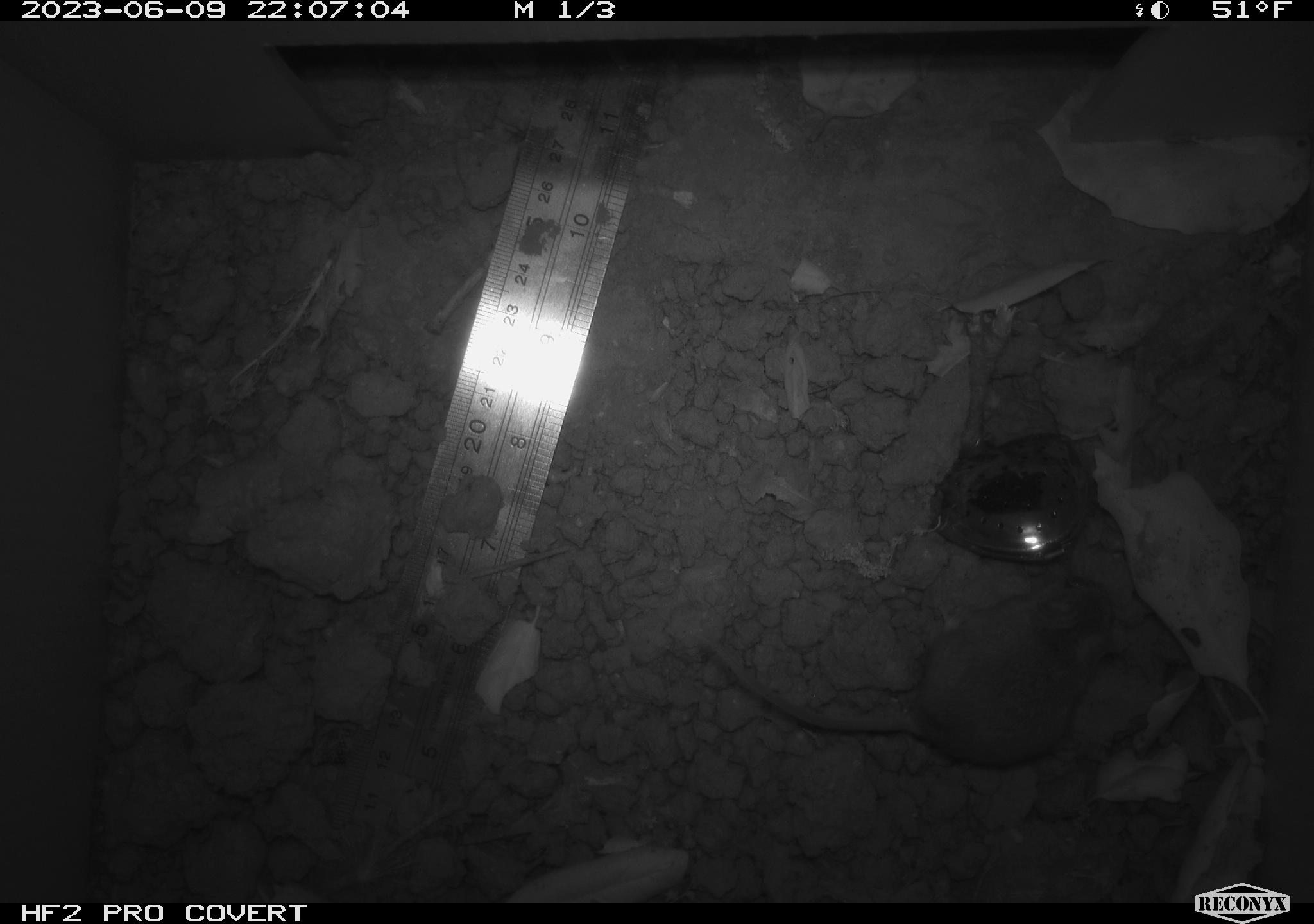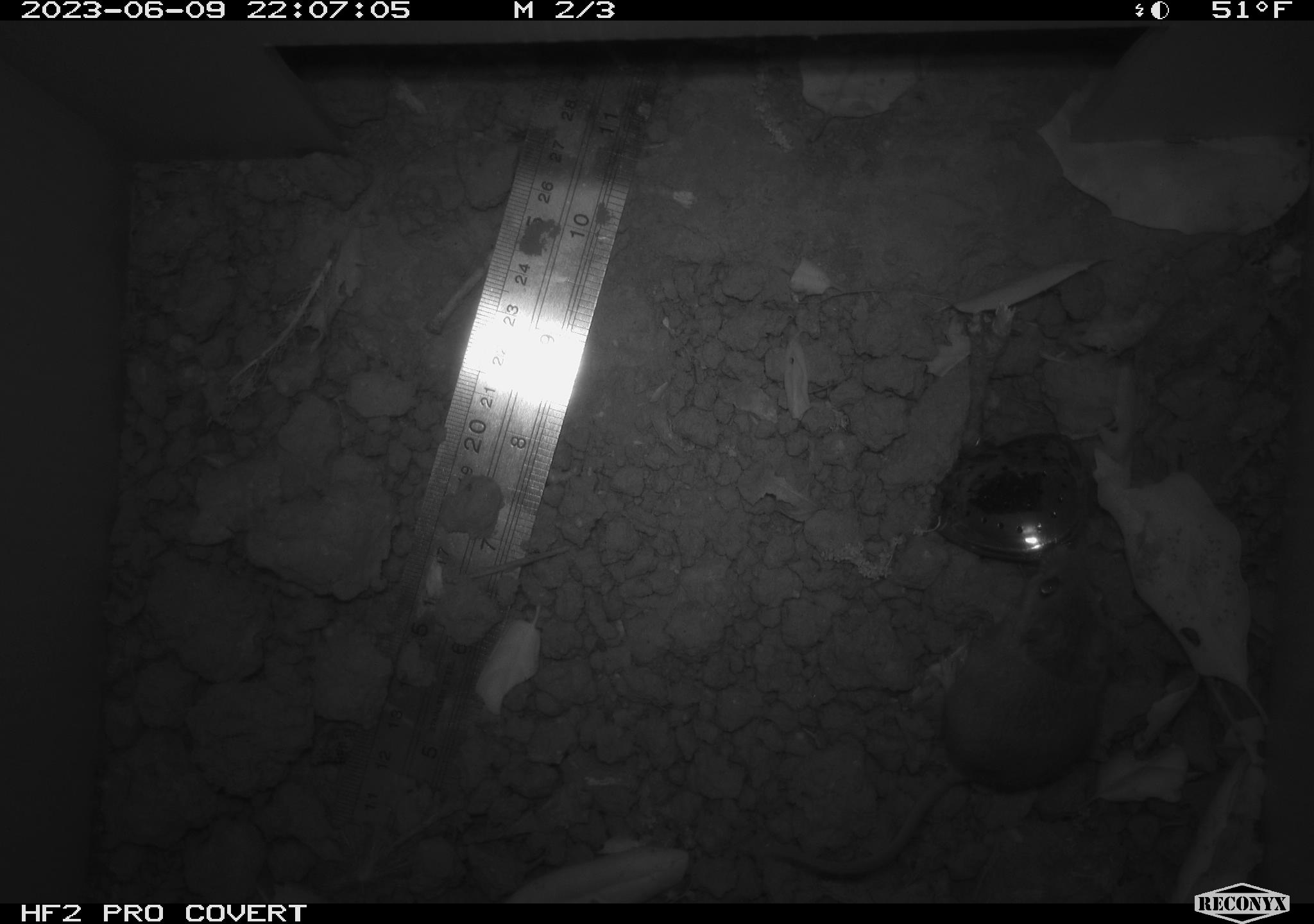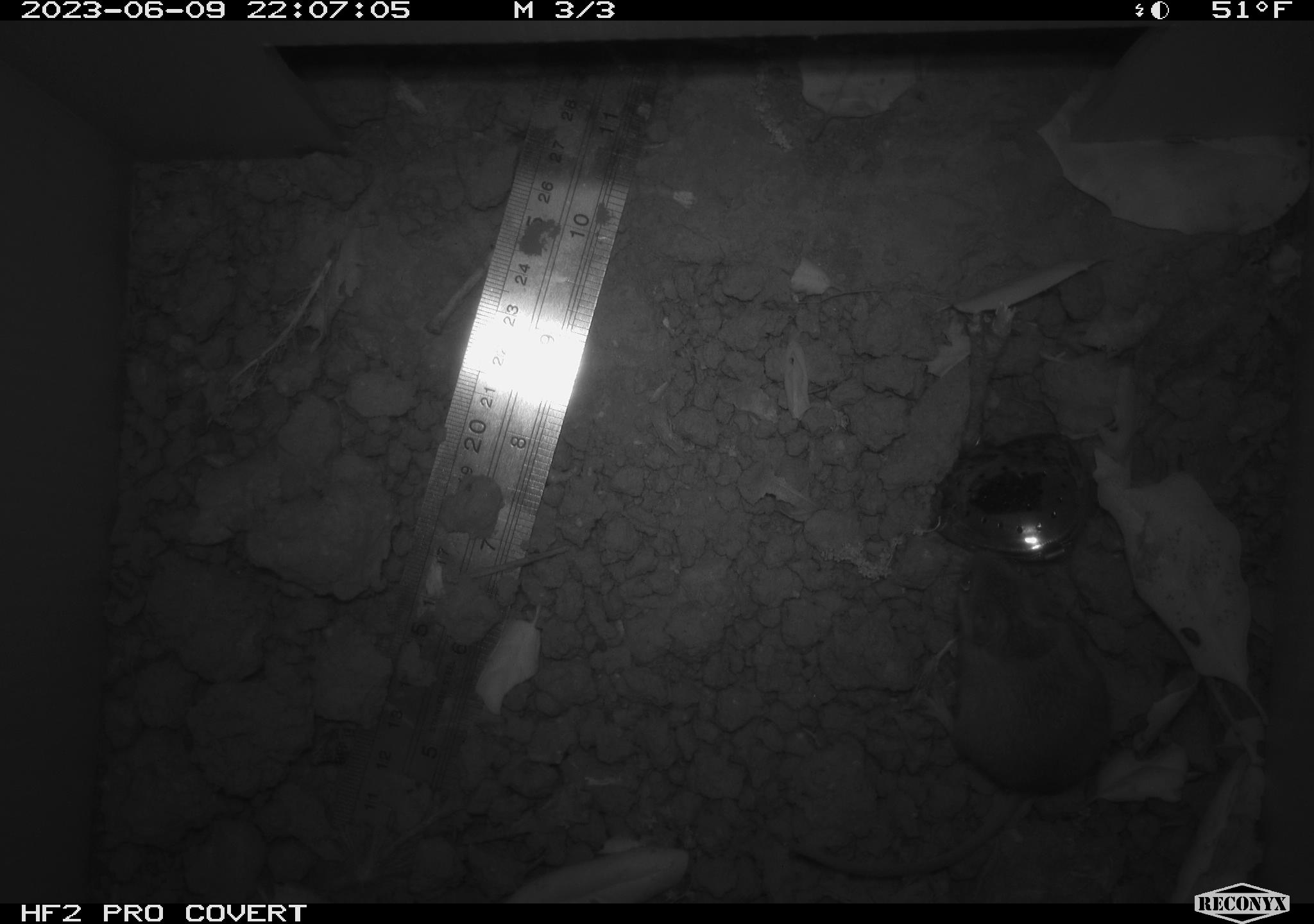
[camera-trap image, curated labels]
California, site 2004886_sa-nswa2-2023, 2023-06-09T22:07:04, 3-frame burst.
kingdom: Animalia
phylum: Chordata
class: Mammalia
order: Rodentia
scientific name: Rodentia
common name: mouse species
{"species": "mouse species (Rodentia)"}